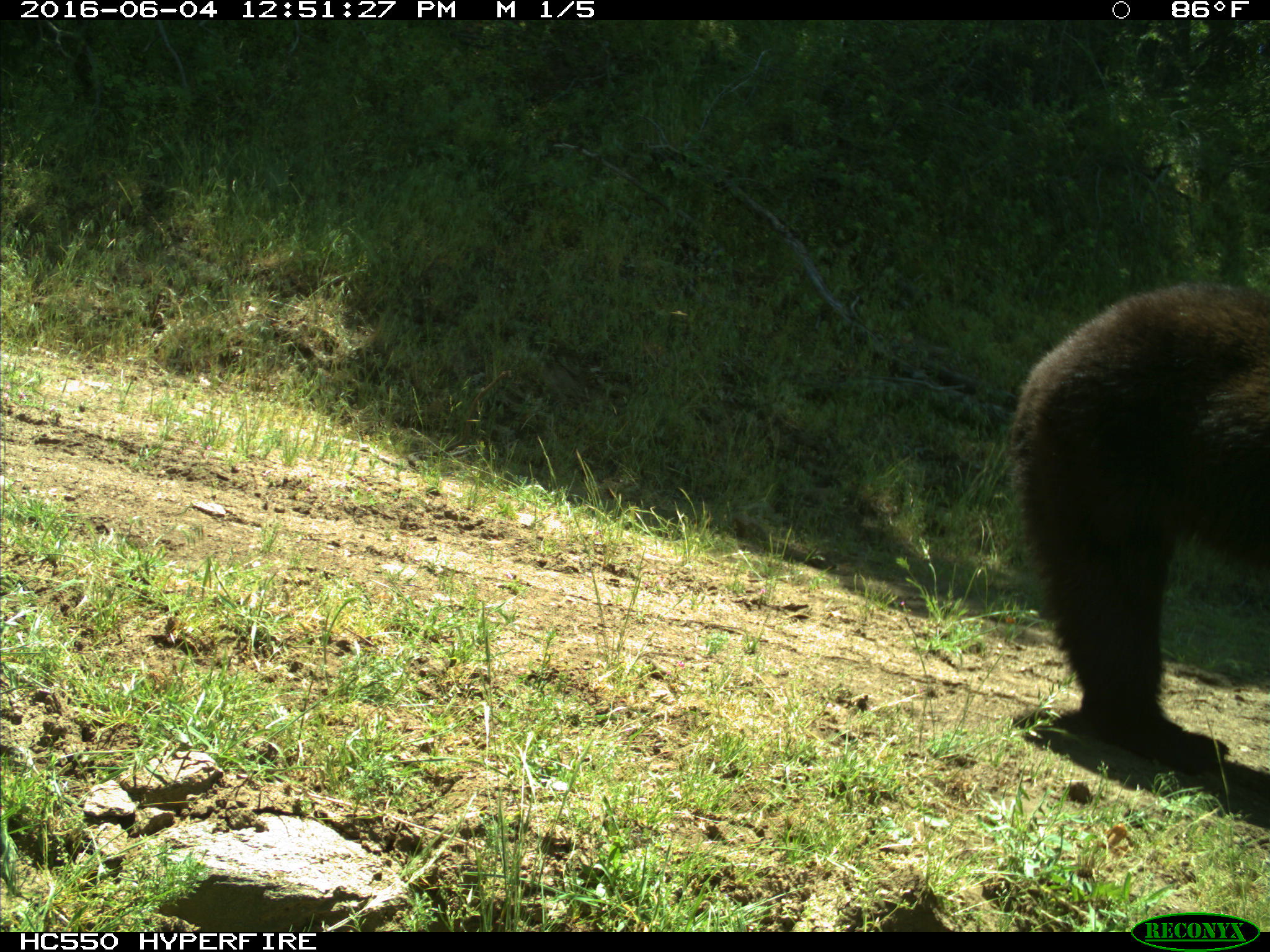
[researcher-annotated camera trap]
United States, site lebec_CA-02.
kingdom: Animalia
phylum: Chordata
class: Mammalia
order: Carnivora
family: Ursidae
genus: Ursus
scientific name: Ursus americanus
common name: american black bear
Ursus americanus (american black bear).